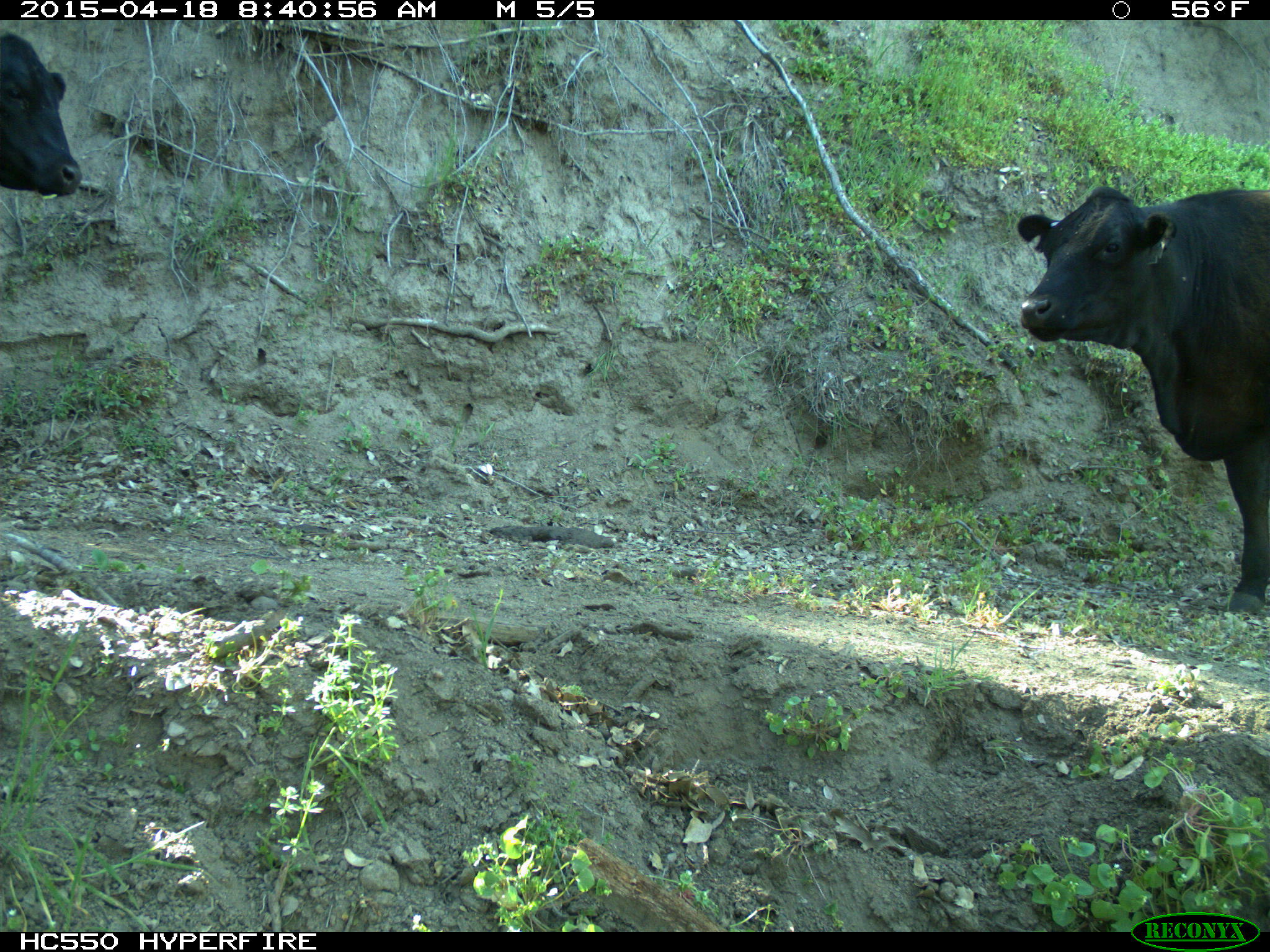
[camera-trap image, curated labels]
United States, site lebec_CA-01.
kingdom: Animalia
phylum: Chordata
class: Mammalia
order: Artiodactyla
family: Bovidae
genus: Bos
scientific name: Bos taurus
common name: domestic cow